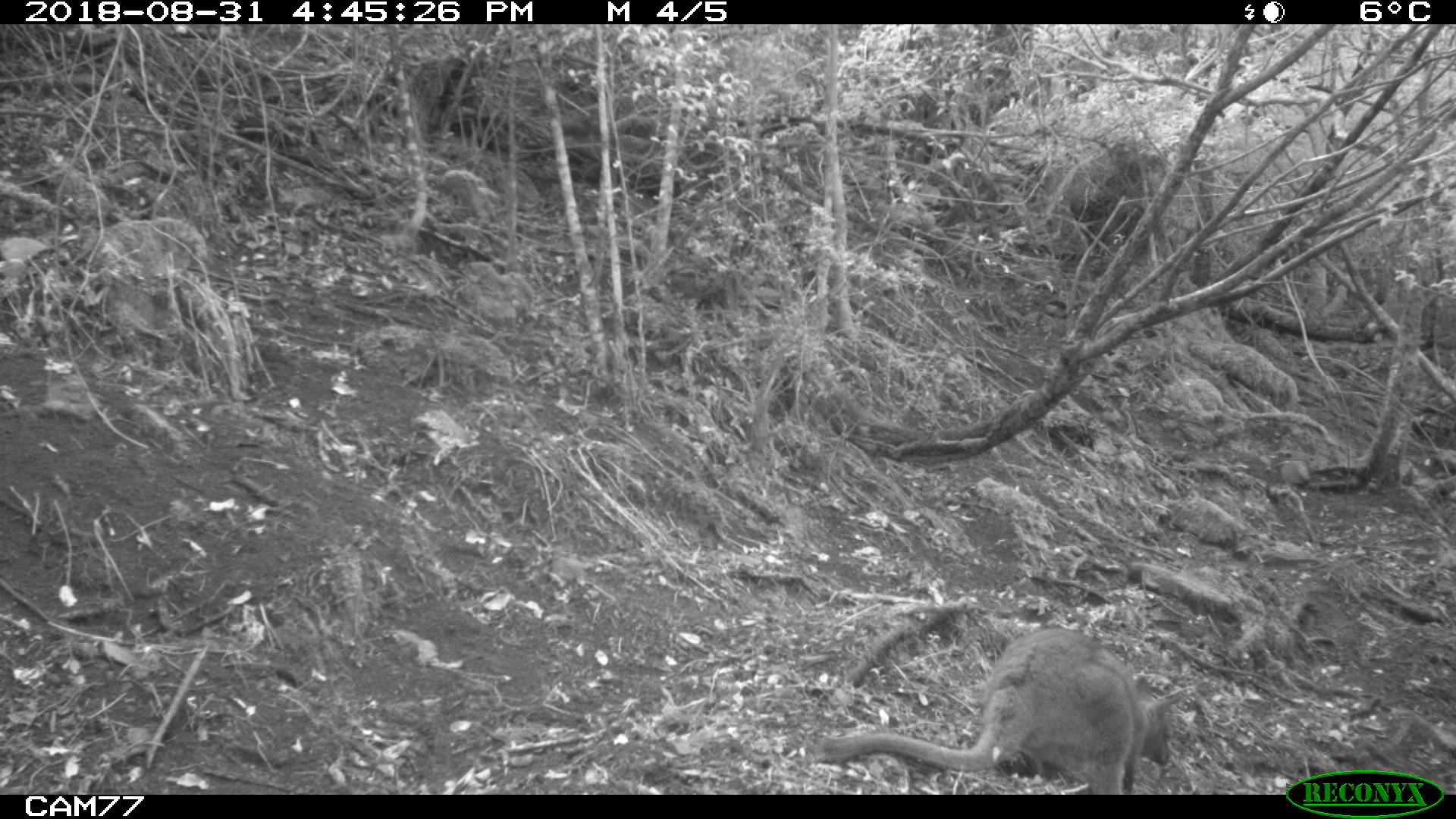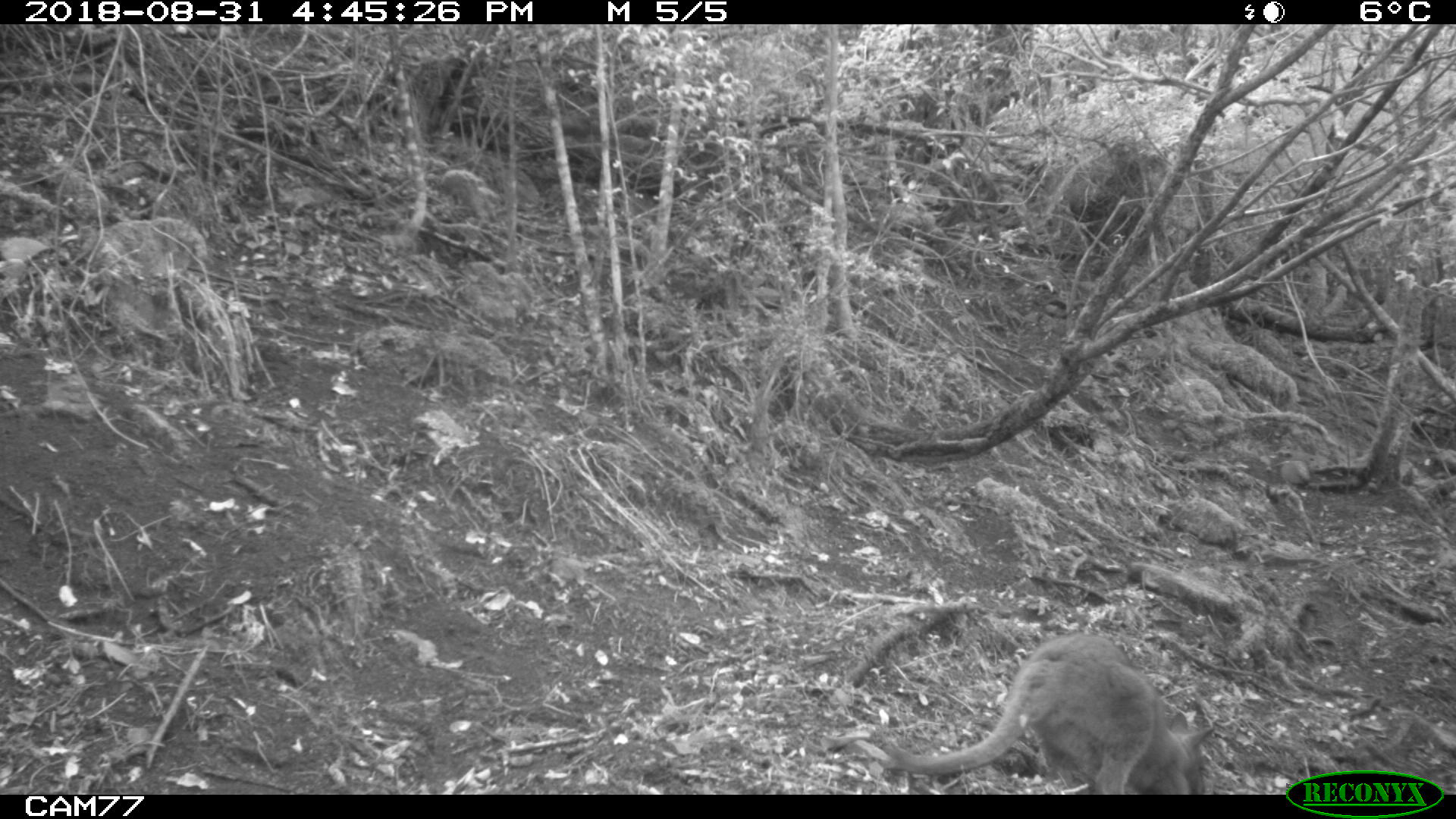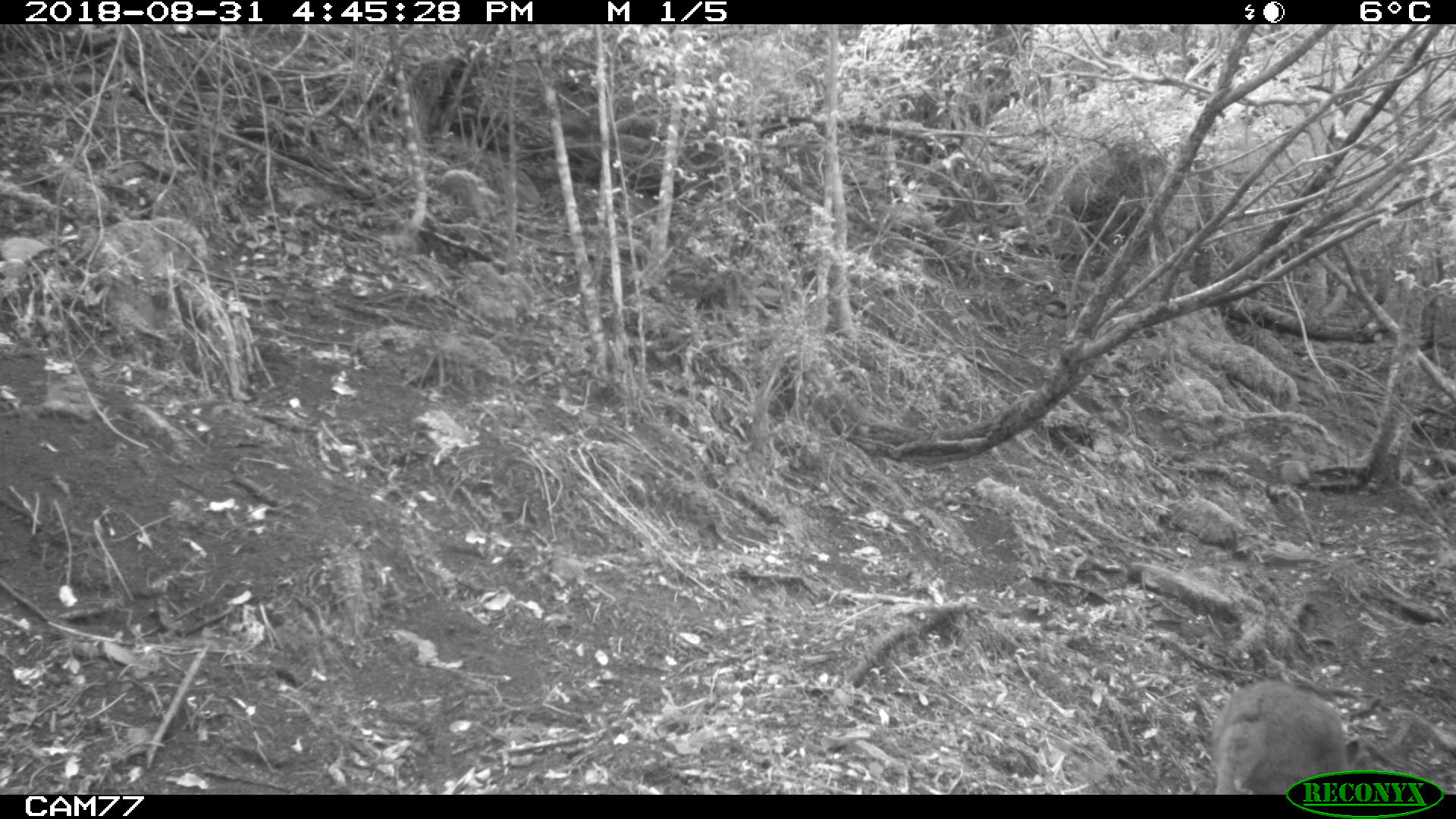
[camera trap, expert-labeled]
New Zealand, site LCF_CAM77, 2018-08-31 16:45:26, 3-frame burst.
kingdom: Animalia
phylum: Chordata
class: Mammalia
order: Diprotodontia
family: Macropodidae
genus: Notamacropus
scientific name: Notamacropus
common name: wallaby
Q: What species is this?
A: Wallaby (Notamacropus).